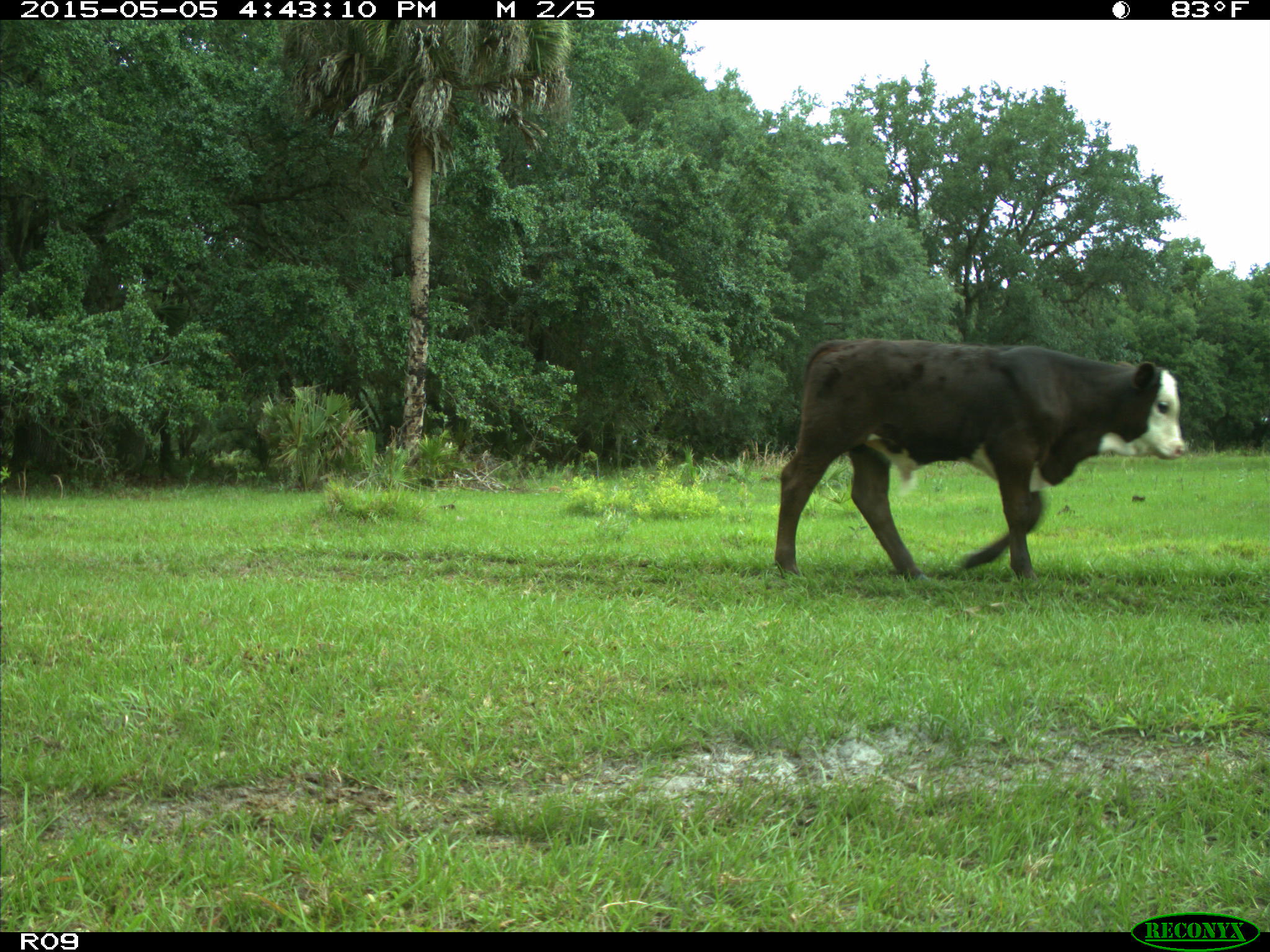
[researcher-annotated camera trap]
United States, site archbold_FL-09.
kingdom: Animalia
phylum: Chordata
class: Mammalia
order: Artiodactyla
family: Bovidae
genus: Bos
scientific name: Bos taurus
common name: domestic cow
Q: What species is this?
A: Bos taurus (domestic cow).